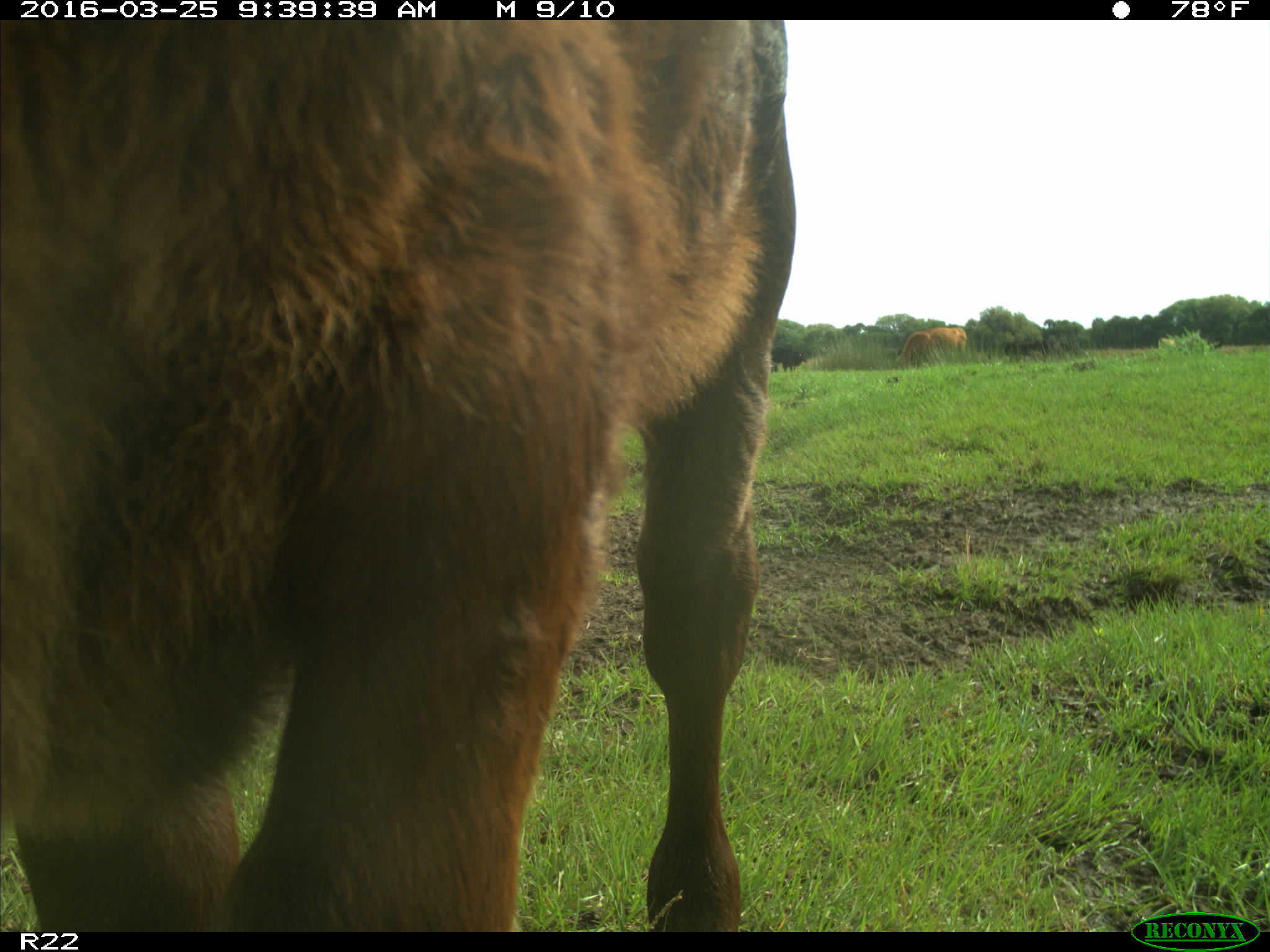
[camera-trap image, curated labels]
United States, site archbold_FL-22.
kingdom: Animalia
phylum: Chordata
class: Mammalia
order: Artiodactyla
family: Bovidae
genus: Bos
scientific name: Bos taurus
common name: domestic cow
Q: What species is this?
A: Bos taurus (domestic cow).